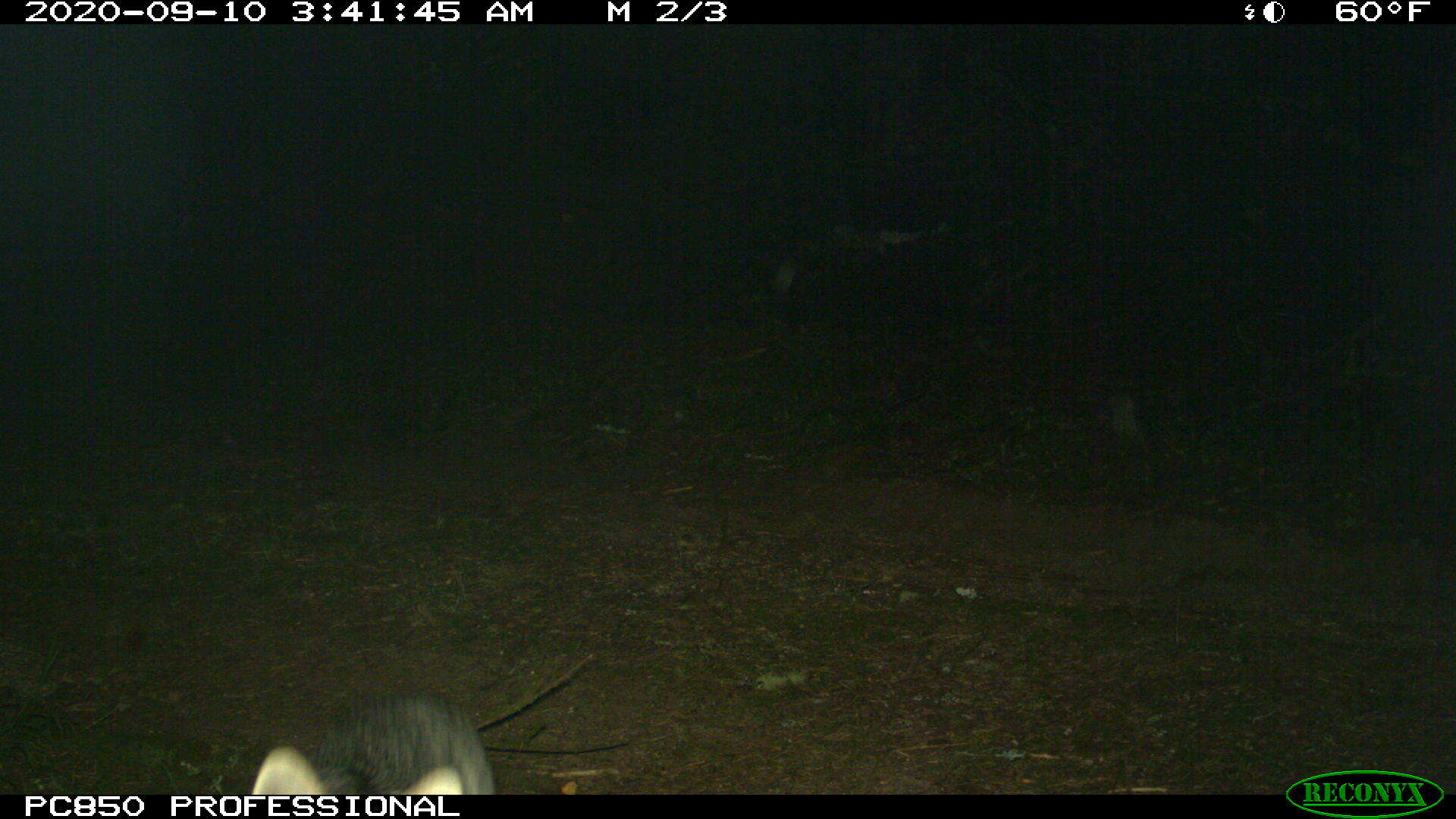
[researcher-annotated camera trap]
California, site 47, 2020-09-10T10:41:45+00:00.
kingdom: Animalia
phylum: Chordata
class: Mammalia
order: Carnivora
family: Canidae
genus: Urocyon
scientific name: Urocyon cinereoargenteus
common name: gray fox